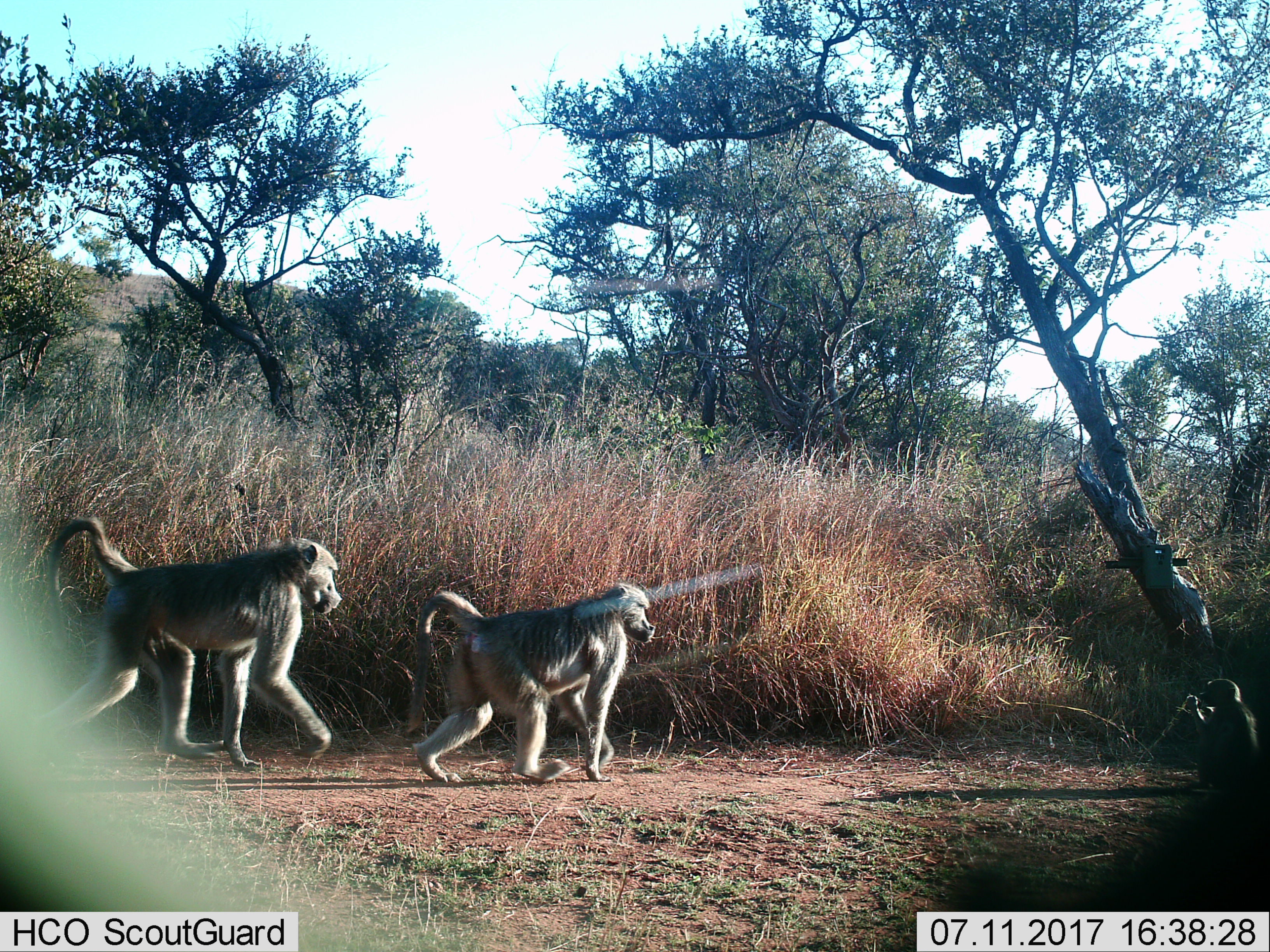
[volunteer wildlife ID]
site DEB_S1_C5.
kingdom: Animalia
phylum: Chordata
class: Mammalia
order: Primates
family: Cercopithecidae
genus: Papio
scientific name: Papio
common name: baboon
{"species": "baboon (Papio)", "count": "2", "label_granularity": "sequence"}